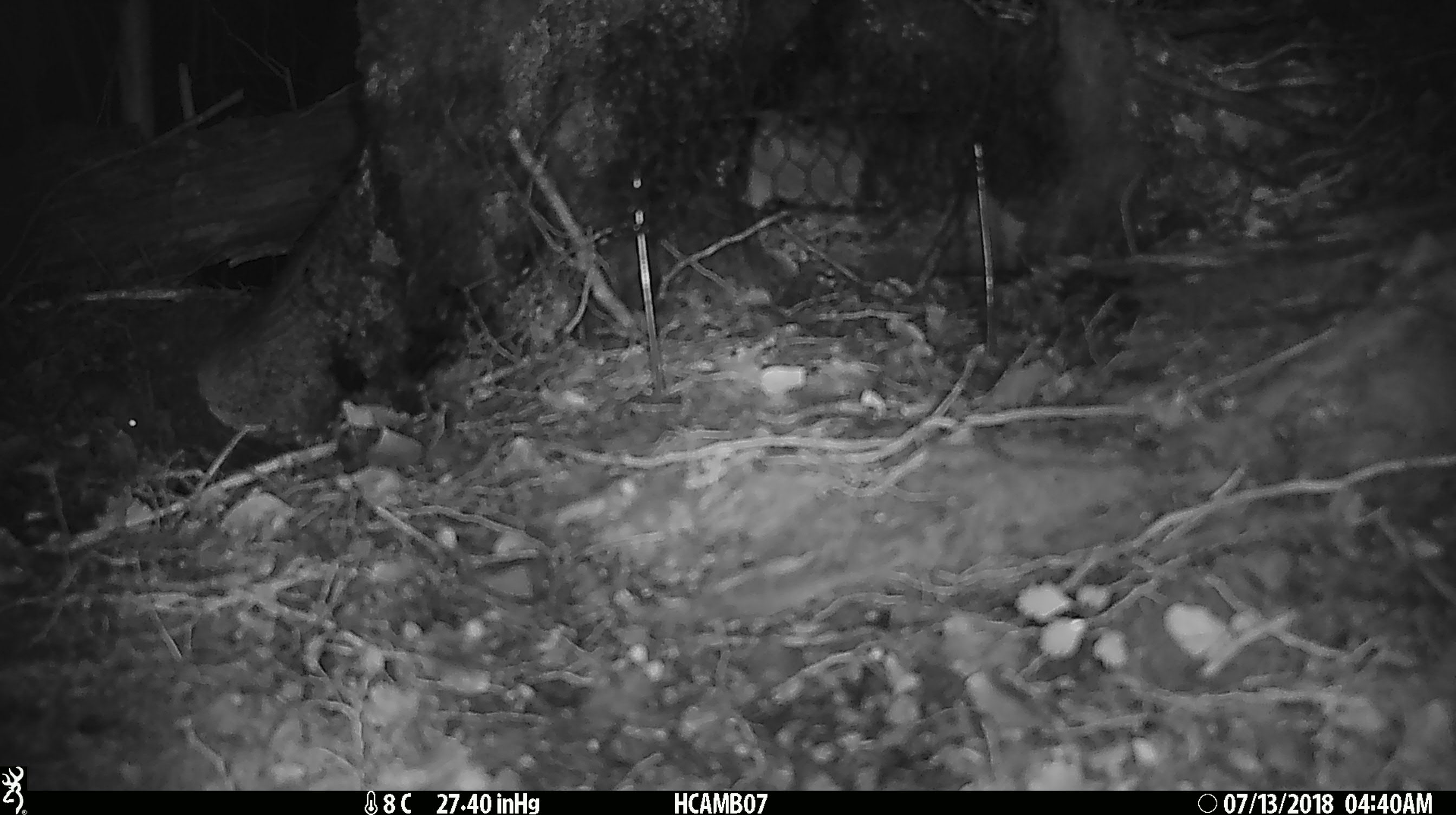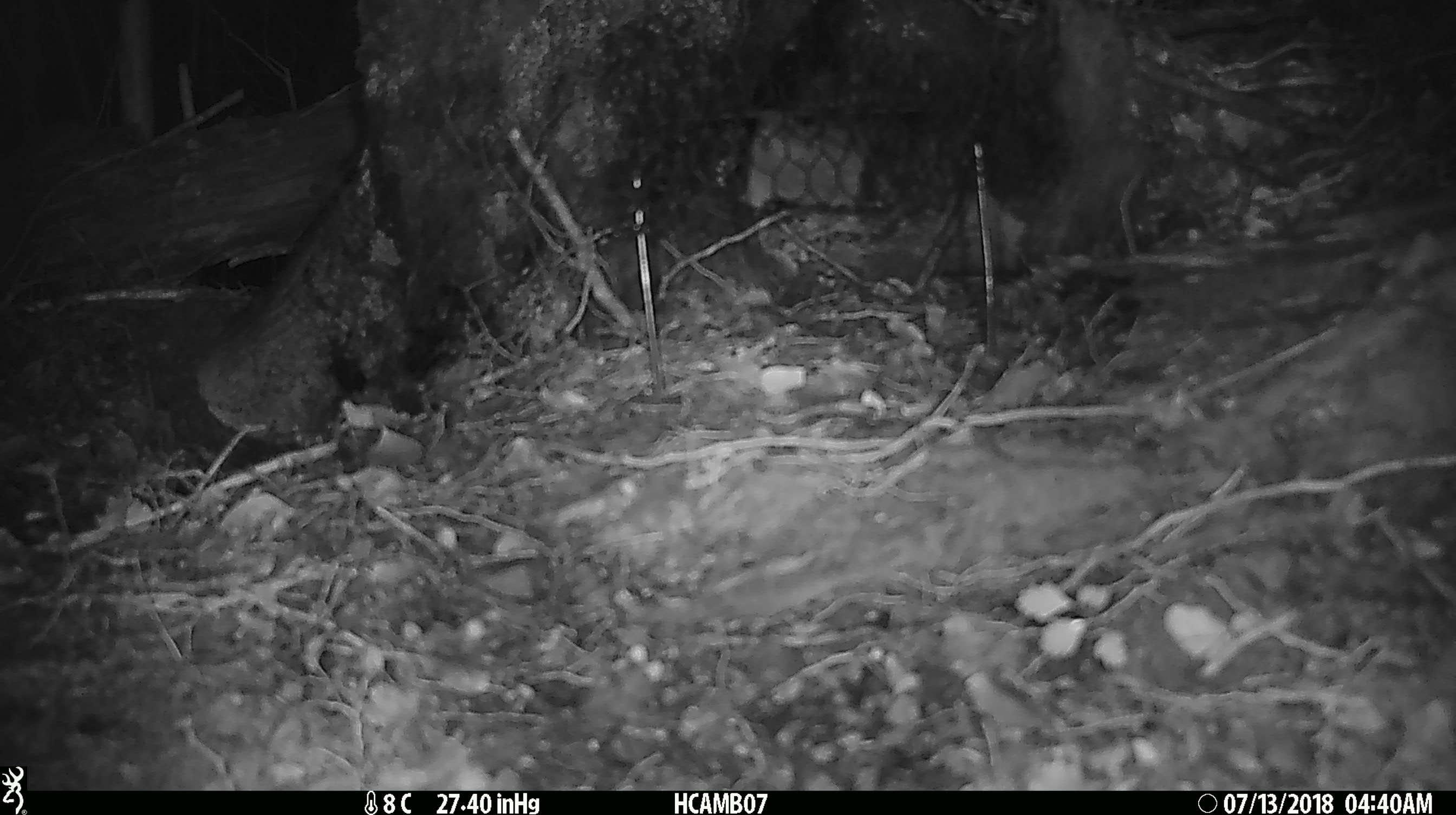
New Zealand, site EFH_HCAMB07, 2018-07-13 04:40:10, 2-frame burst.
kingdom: Animalia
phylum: Chordata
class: Mammalia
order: Rodentia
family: Muridae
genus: Mus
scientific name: Mus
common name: mouse